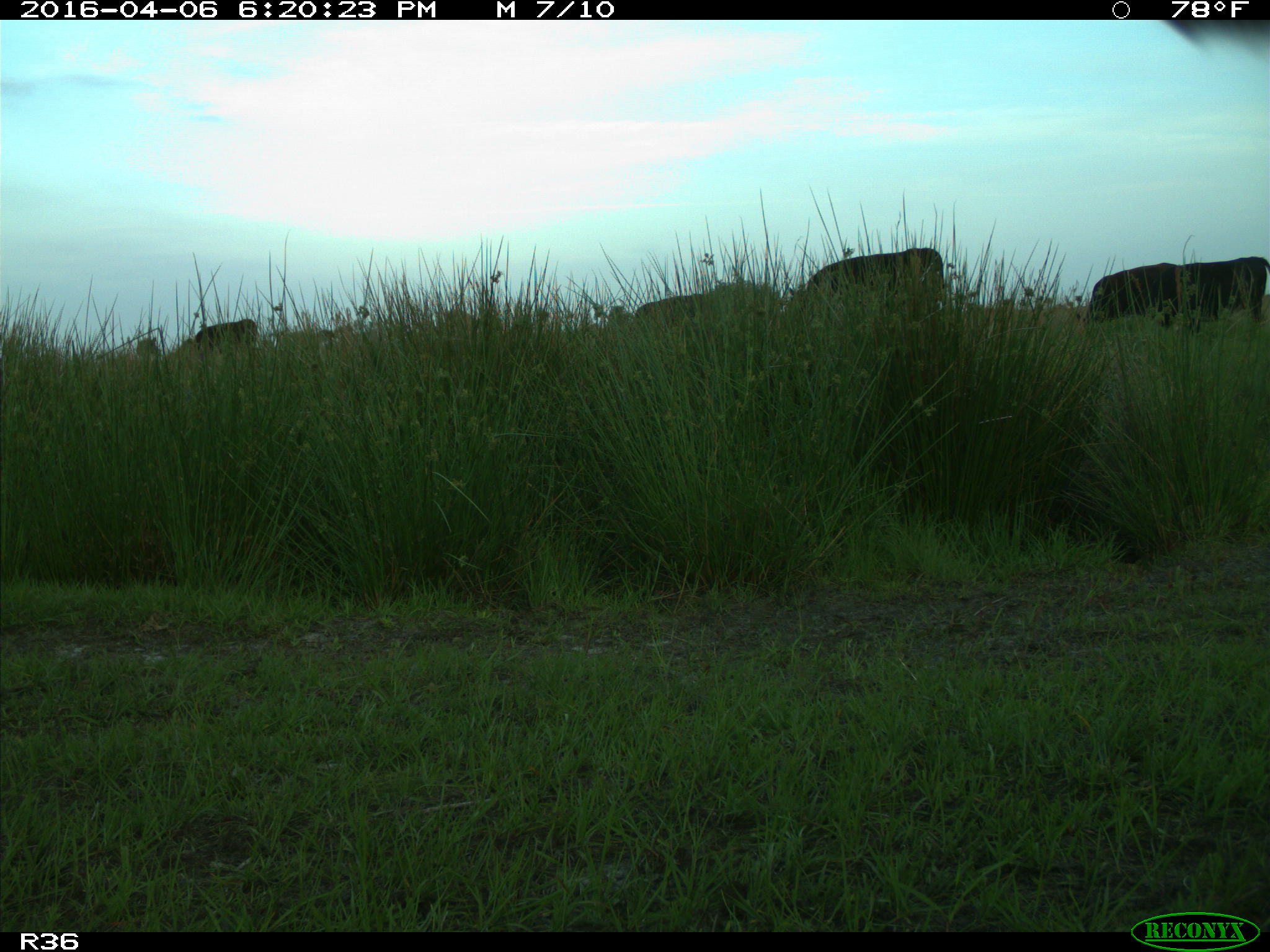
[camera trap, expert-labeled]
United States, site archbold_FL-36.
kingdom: Animalia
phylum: Chordata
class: Mammalia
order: Artiodactyla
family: Bovidae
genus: Bos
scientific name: Bos taurus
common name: domestic cow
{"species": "Bos taurus (domestic cow)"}